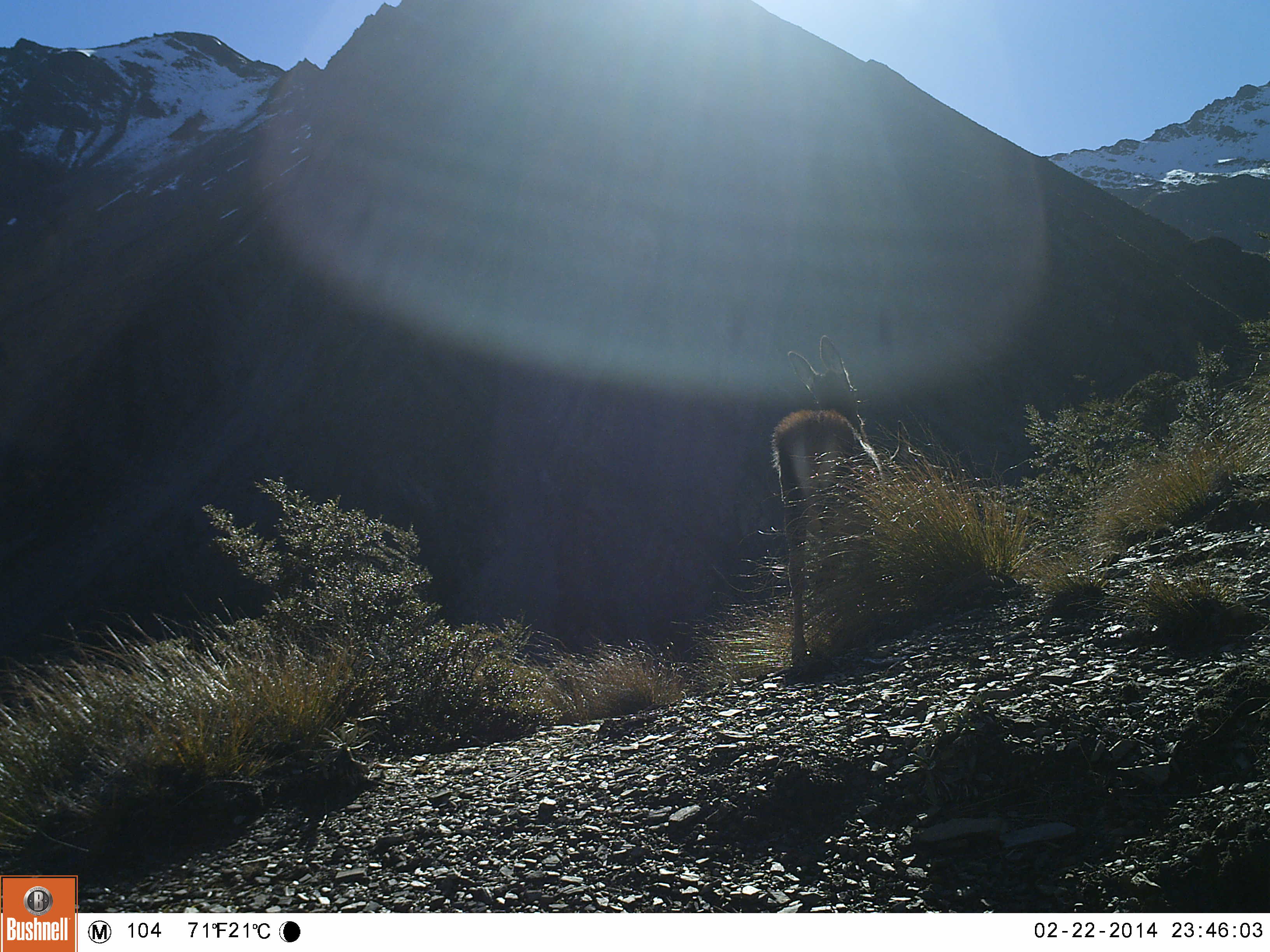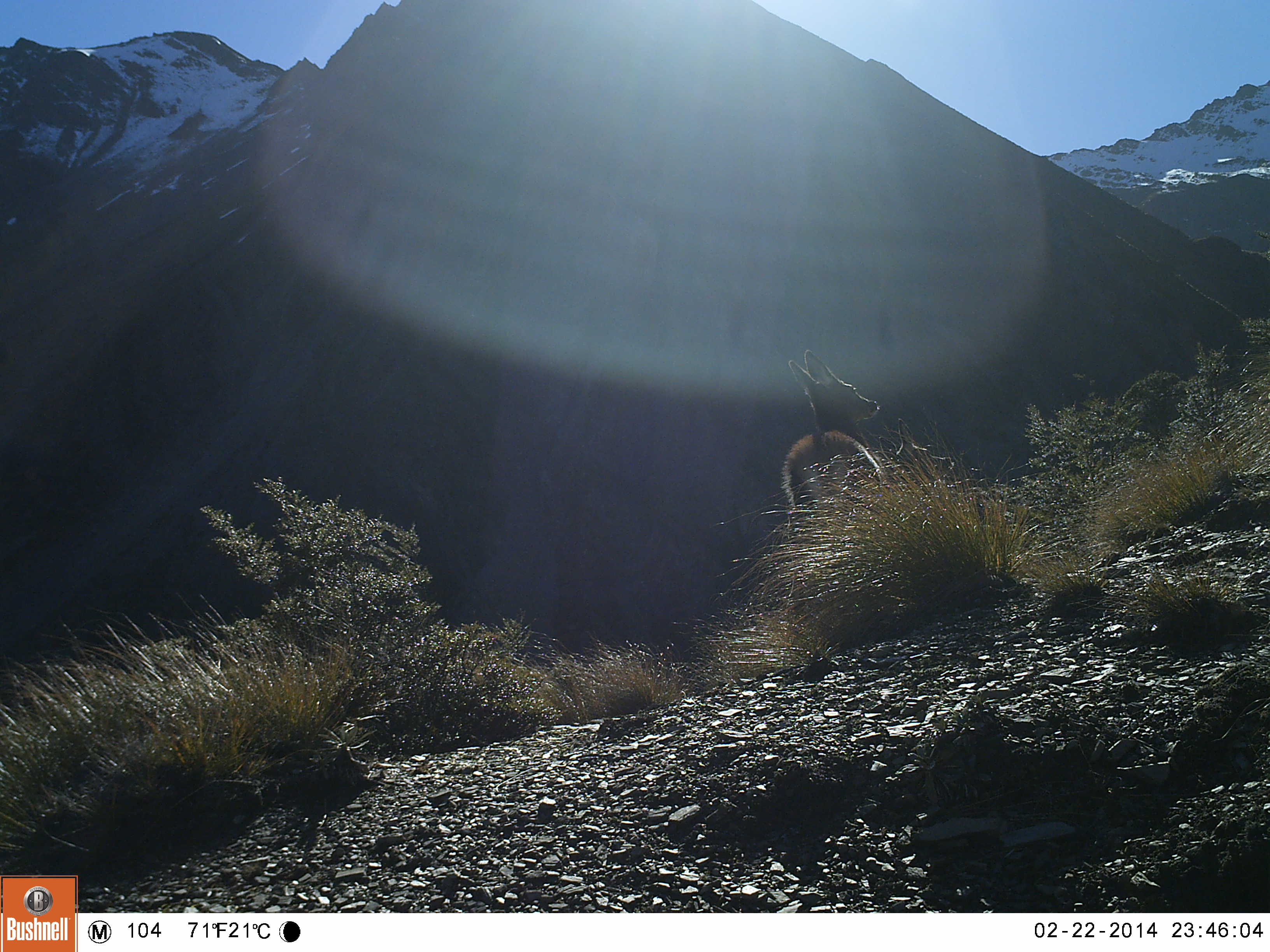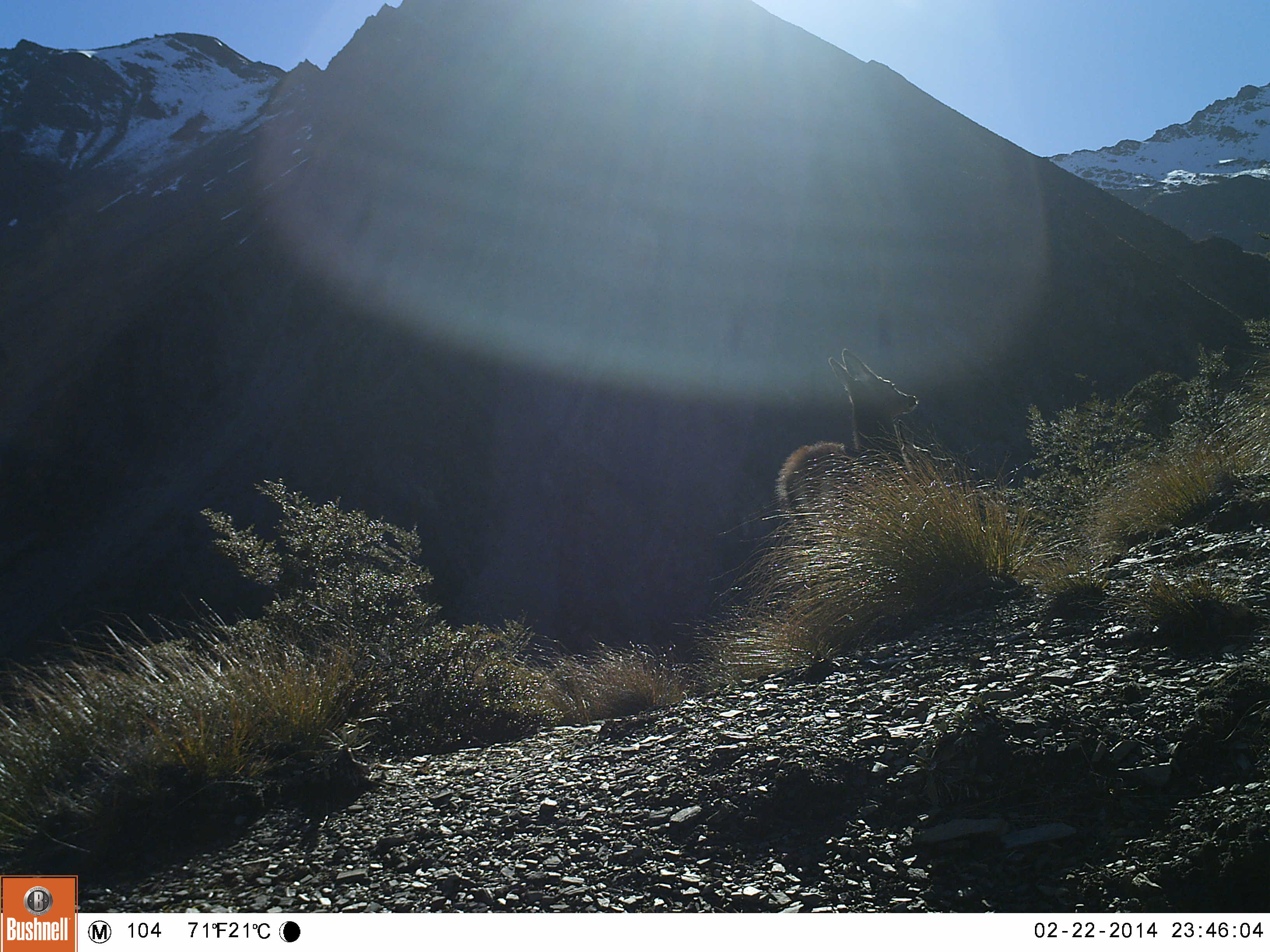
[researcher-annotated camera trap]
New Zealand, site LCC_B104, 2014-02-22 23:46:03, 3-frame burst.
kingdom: Animalia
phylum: Chordata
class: Mammalia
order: Artiodactyla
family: Cervidae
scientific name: Cervidae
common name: deer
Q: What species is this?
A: Deer (Cervidae).